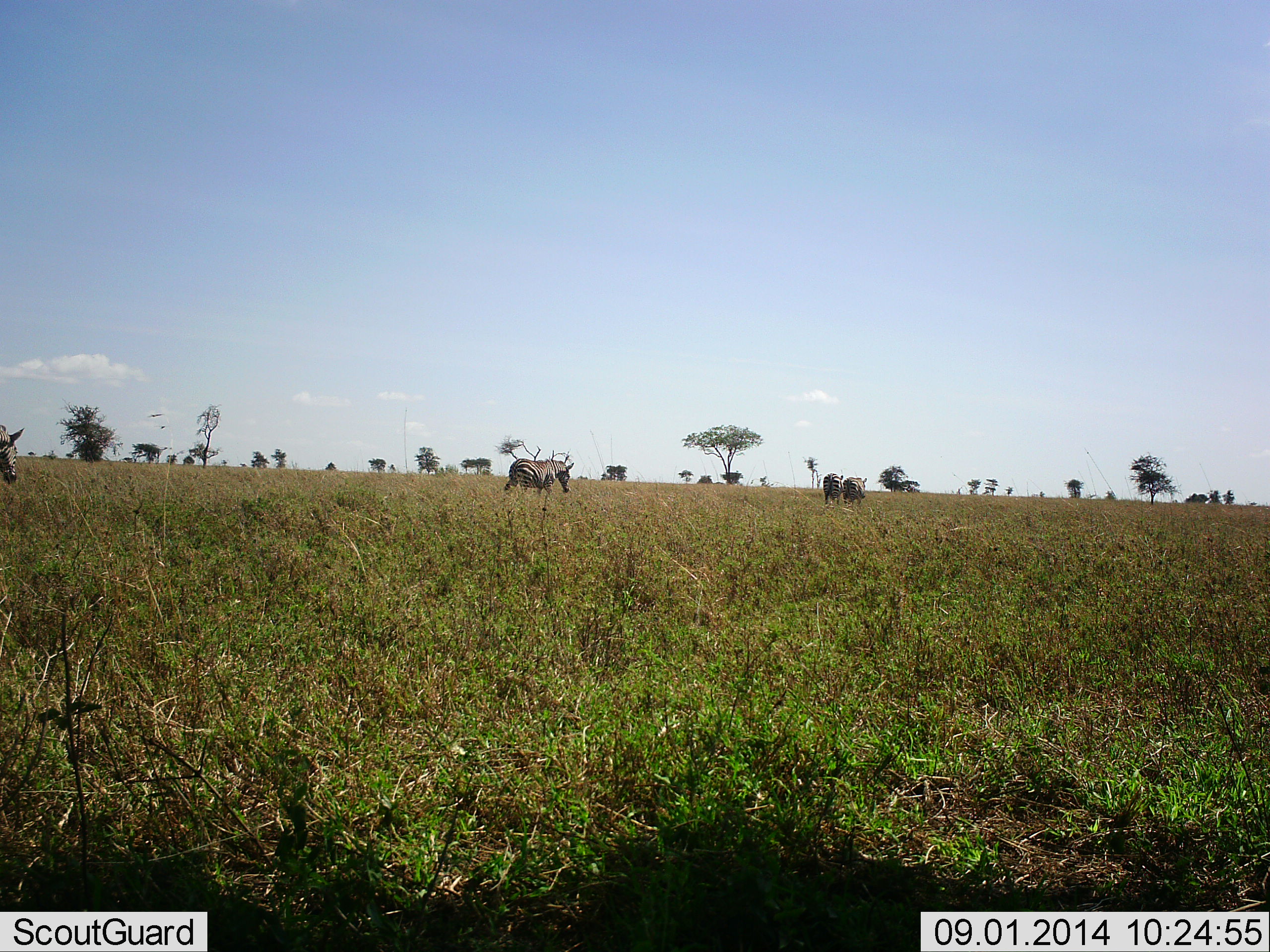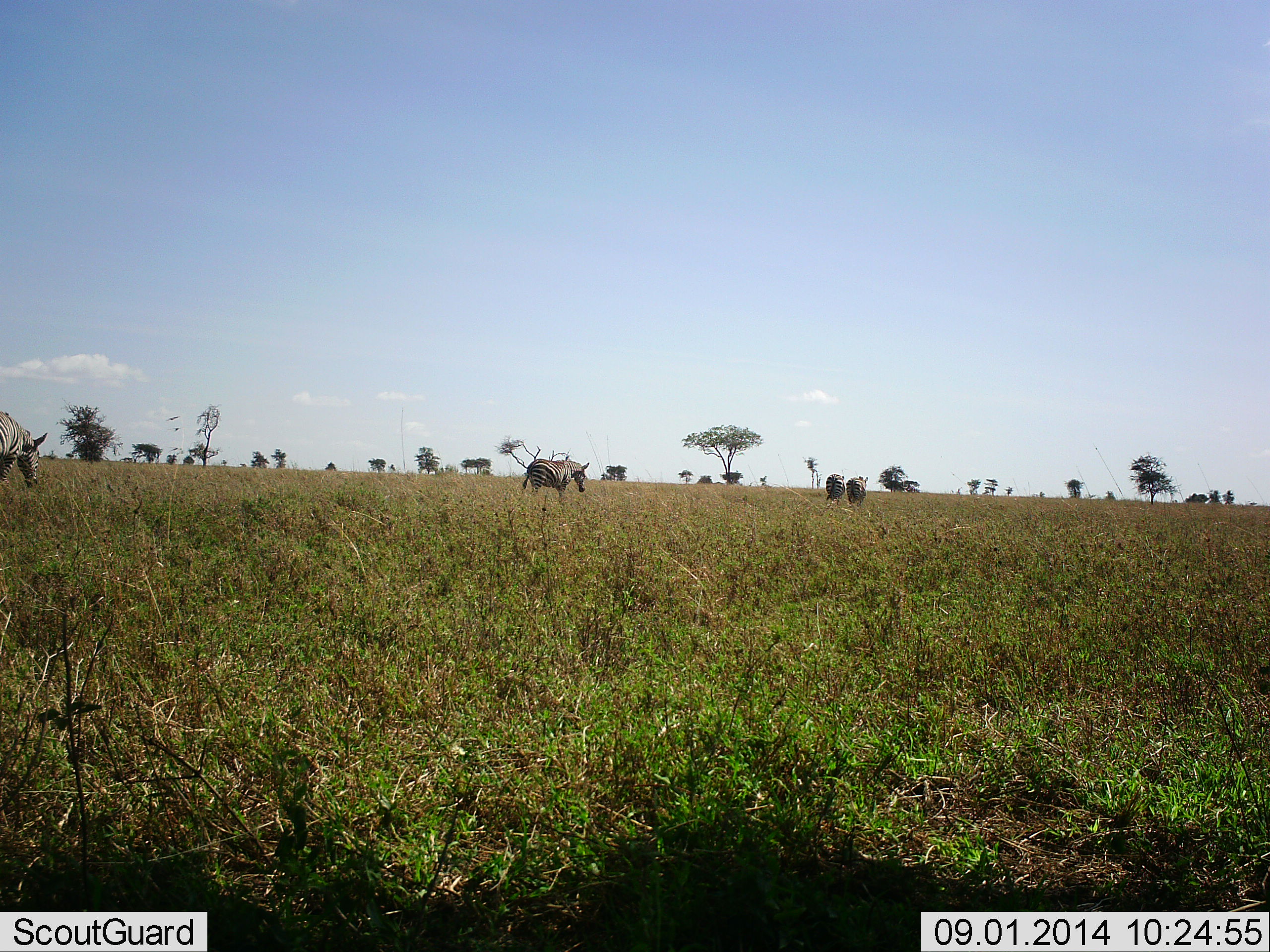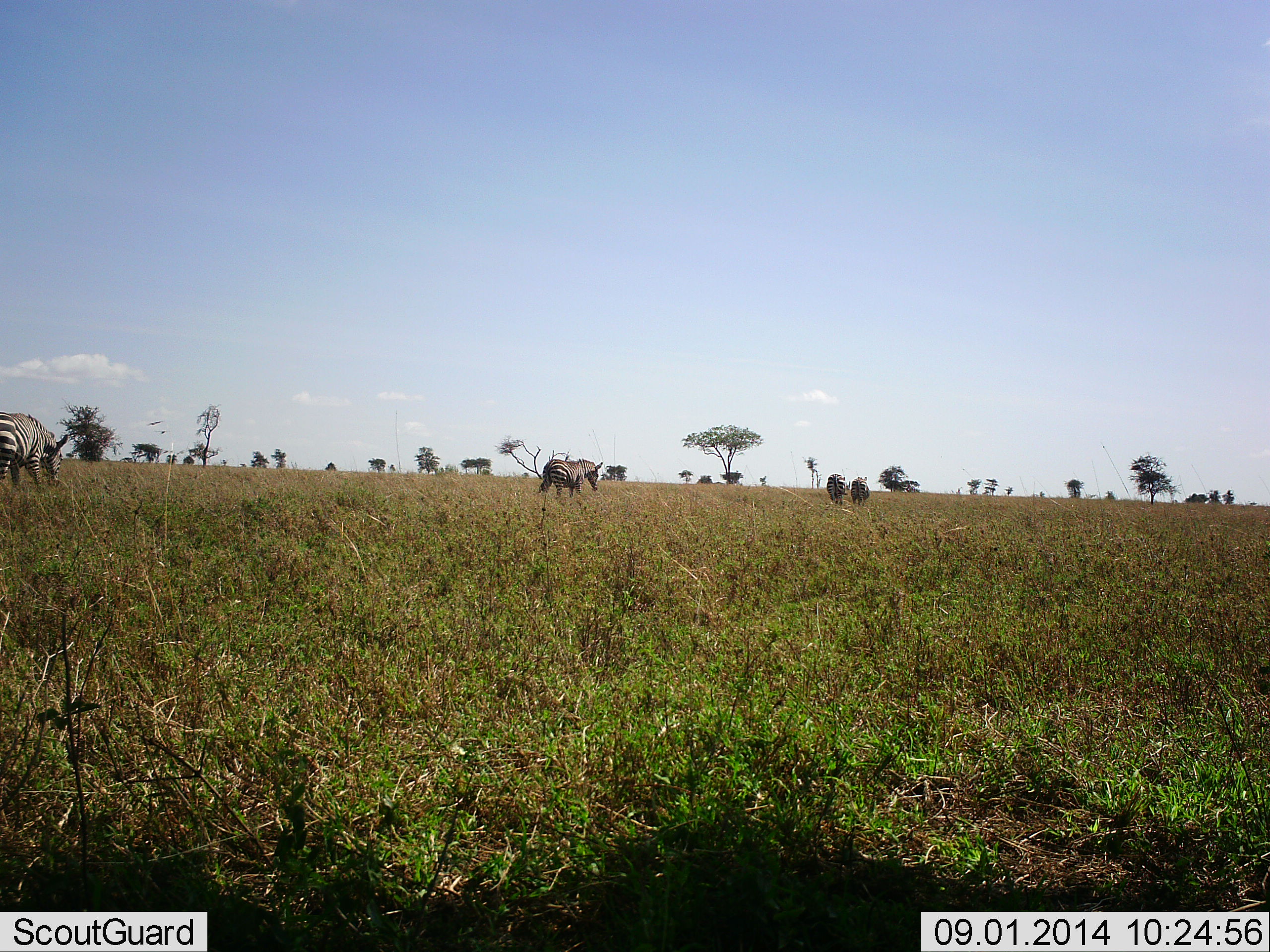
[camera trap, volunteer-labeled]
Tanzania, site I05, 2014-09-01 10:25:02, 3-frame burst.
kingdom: Animalia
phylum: Chordata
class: Mammalia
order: Perissodactyla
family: Equidae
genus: Equus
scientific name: Equus quagga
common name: plains zebra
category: zebra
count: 4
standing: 10%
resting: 0%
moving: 100%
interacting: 0%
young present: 0%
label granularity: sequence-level